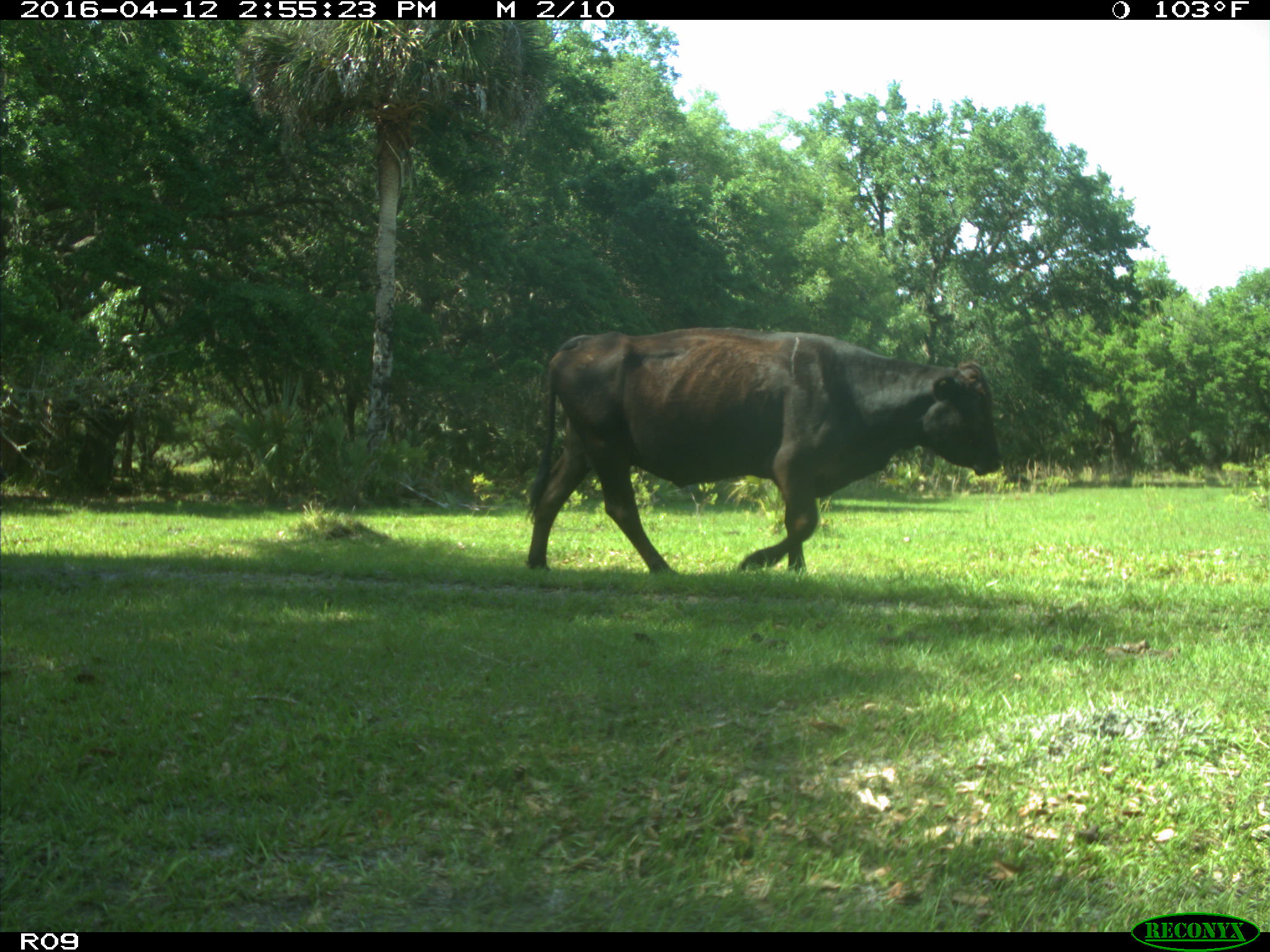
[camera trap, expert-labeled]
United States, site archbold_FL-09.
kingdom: Animalia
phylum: Chordata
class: Mammalia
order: Artiodactyla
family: Bovidae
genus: Bos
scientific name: Bos taurus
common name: domestic cow